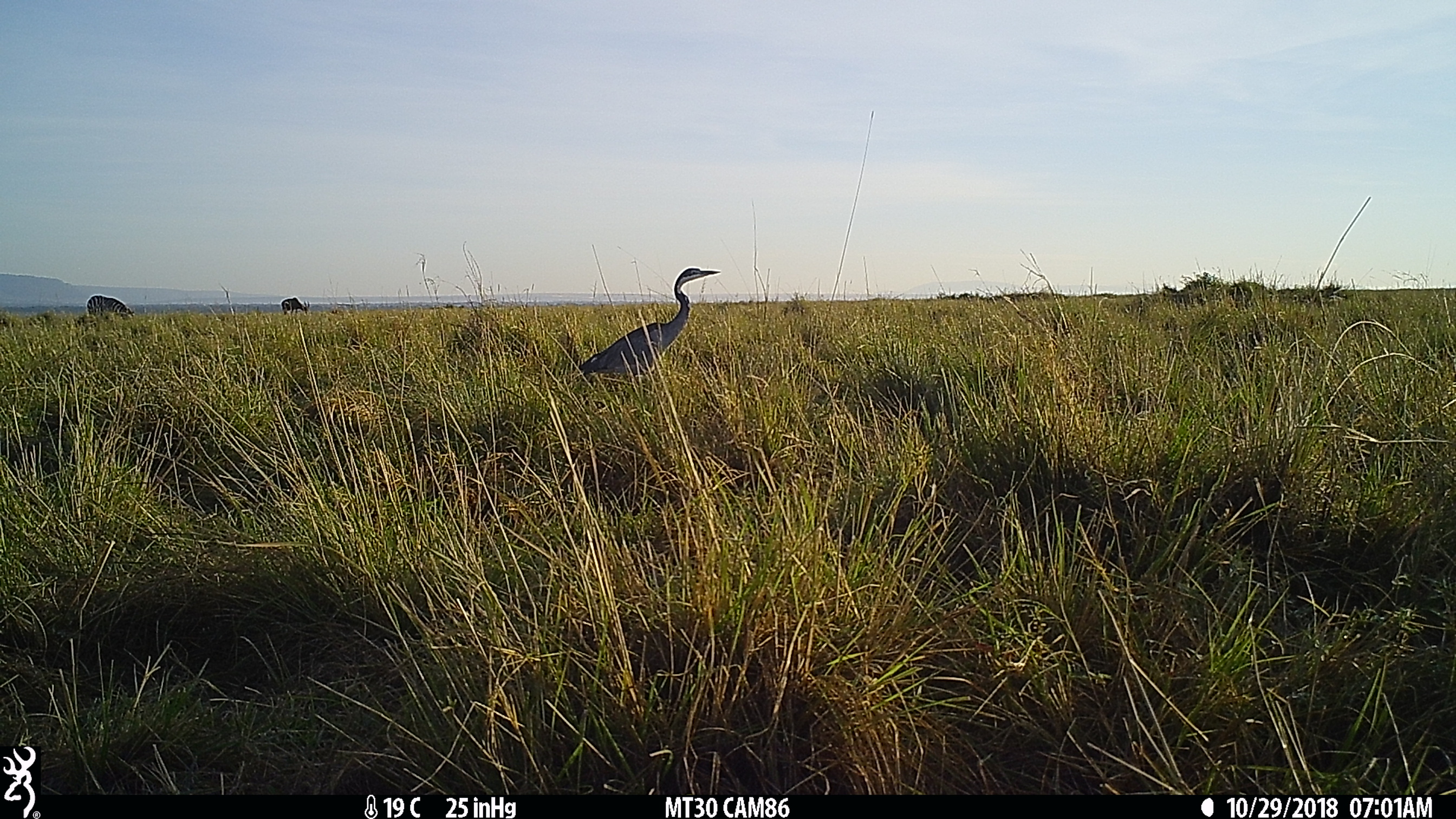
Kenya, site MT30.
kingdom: Animalia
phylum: Chordata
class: Aves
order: Pelecaniformes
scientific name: Pelecaniformes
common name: heron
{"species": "heron (Pelecaniformes)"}